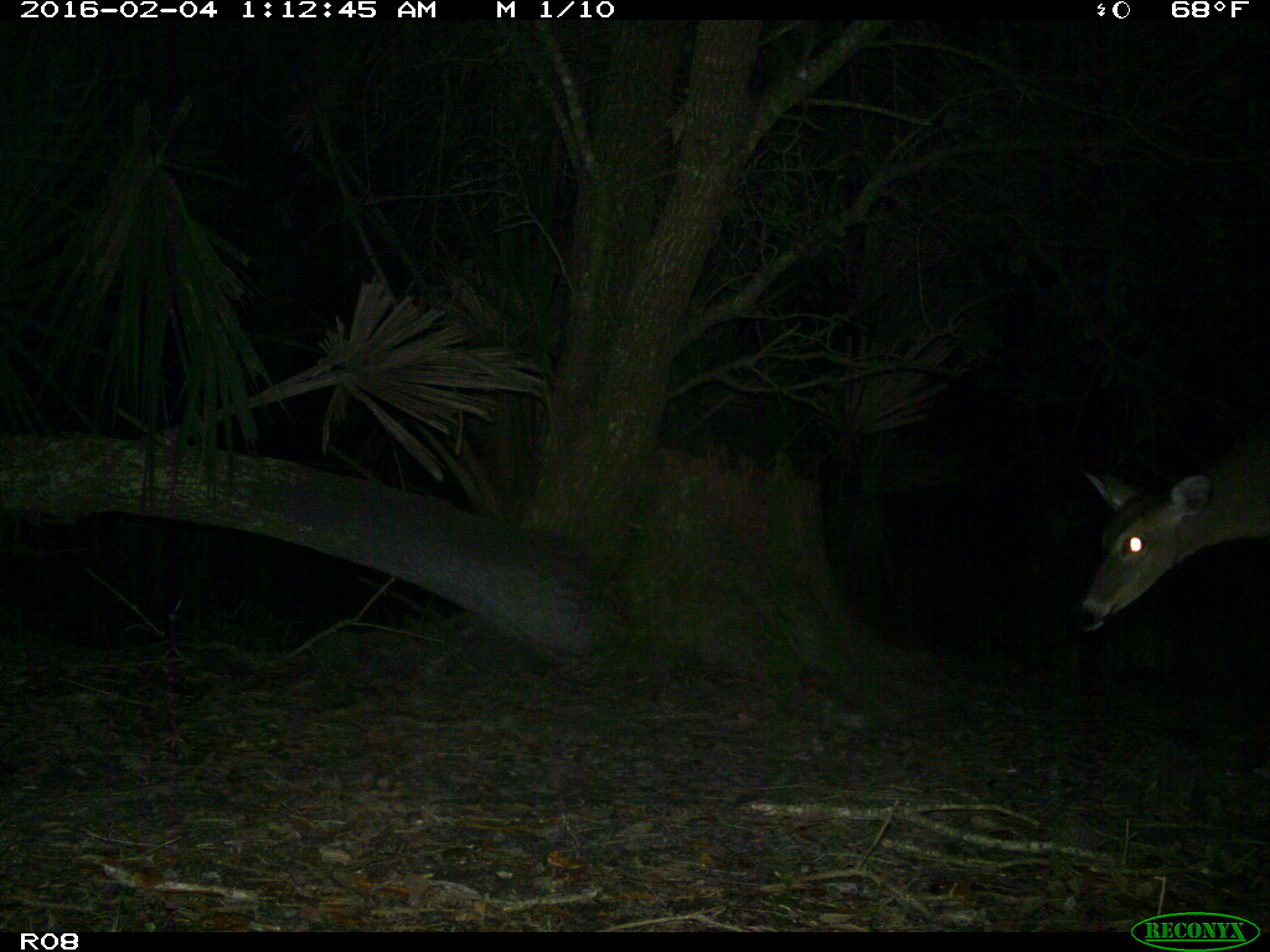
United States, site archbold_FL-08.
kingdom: Animalia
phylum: Chordata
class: Mammalia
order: Artiodactyla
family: Cervidae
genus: Odocoileus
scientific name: Odocoileus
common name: deer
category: unidentified deer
Unidentified deer (deer) (Odocoileus).